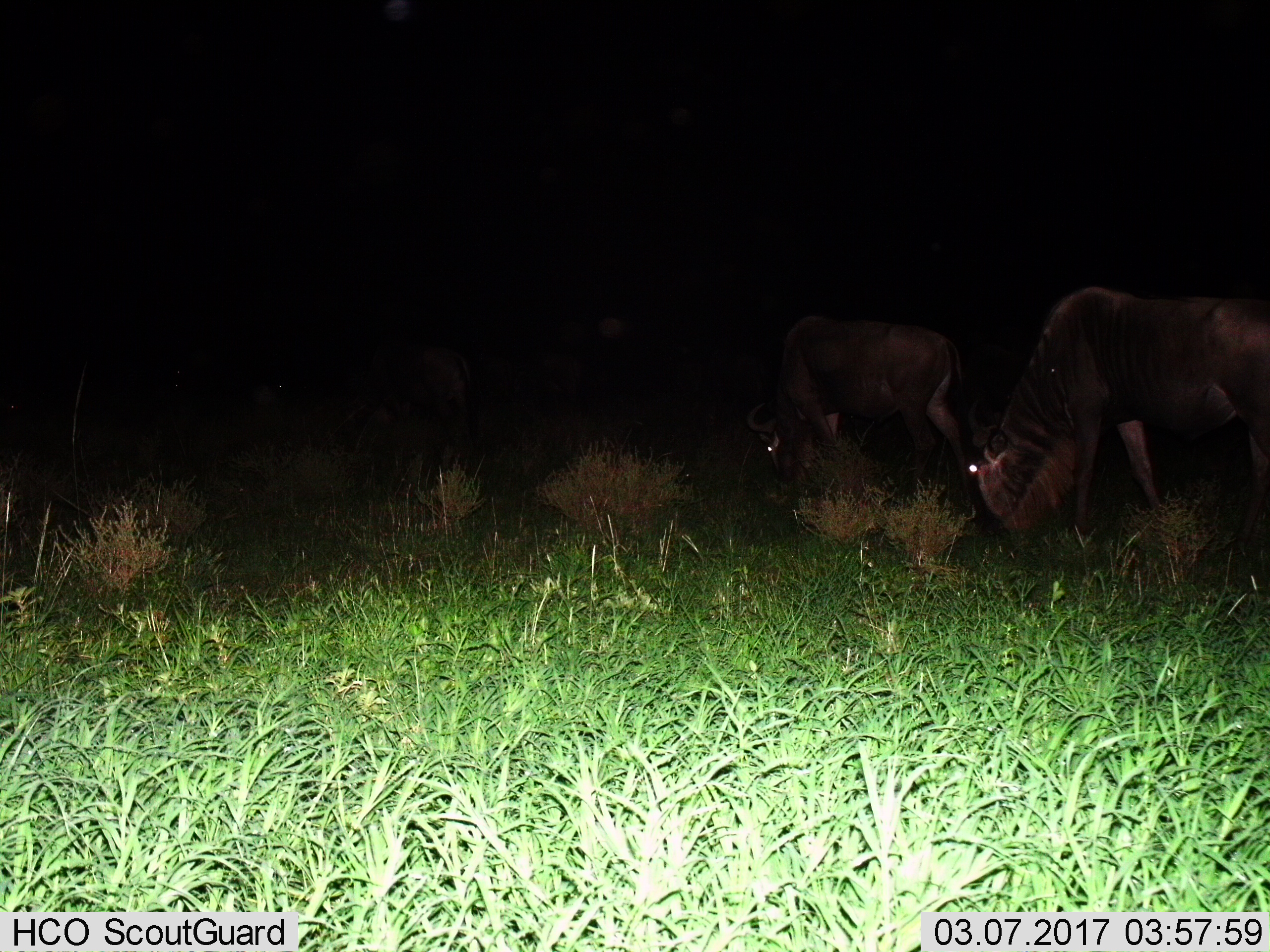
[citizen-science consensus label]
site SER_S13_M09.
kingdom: Animalia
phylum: Chordata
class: Mammalia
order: Artiodactyla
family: Bovidae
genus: Connochaetes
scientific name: Connochaetes taurinus taurinus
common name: blue wildebeest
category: wildebeestblue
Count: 3.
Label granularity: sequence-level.